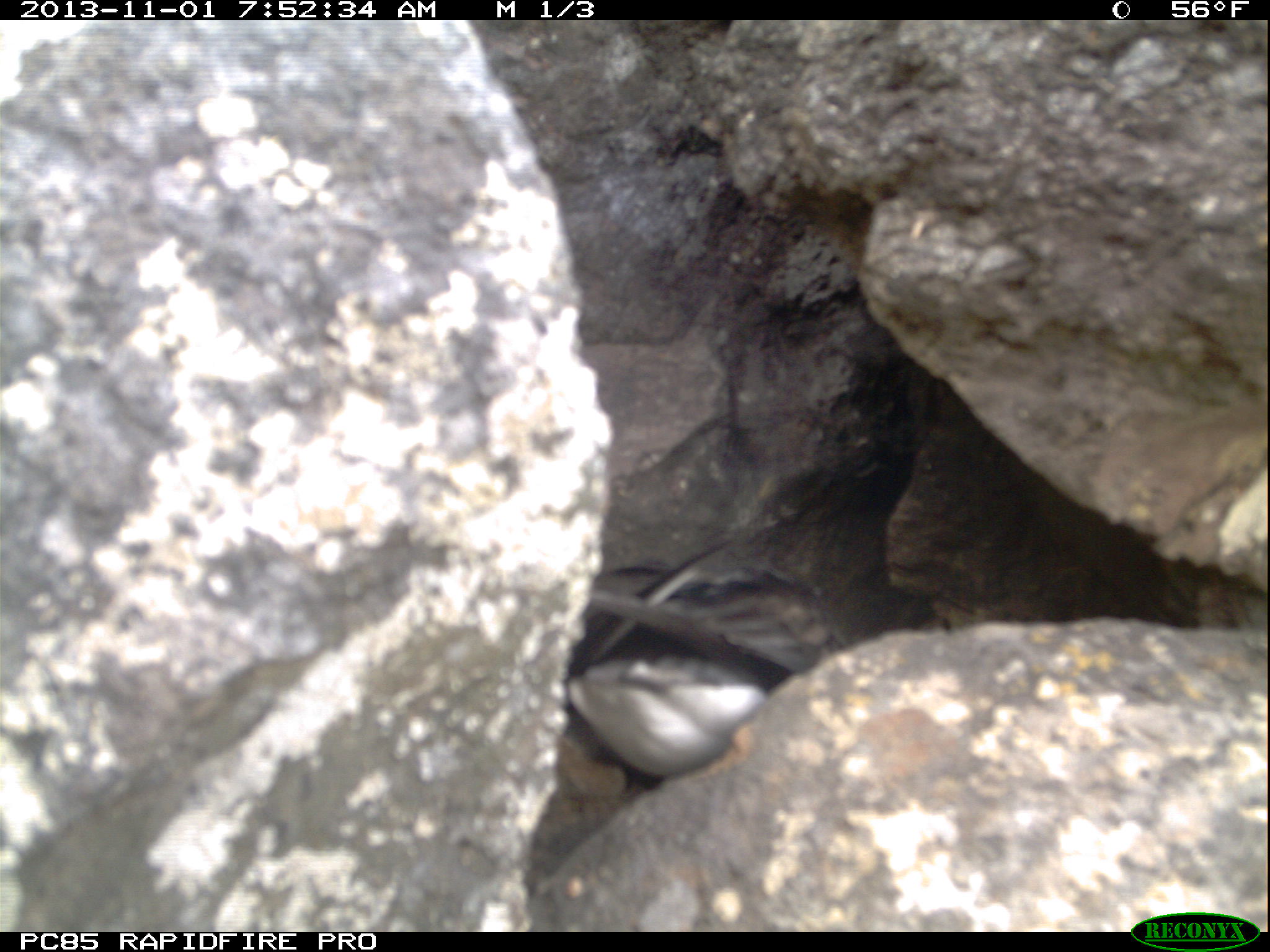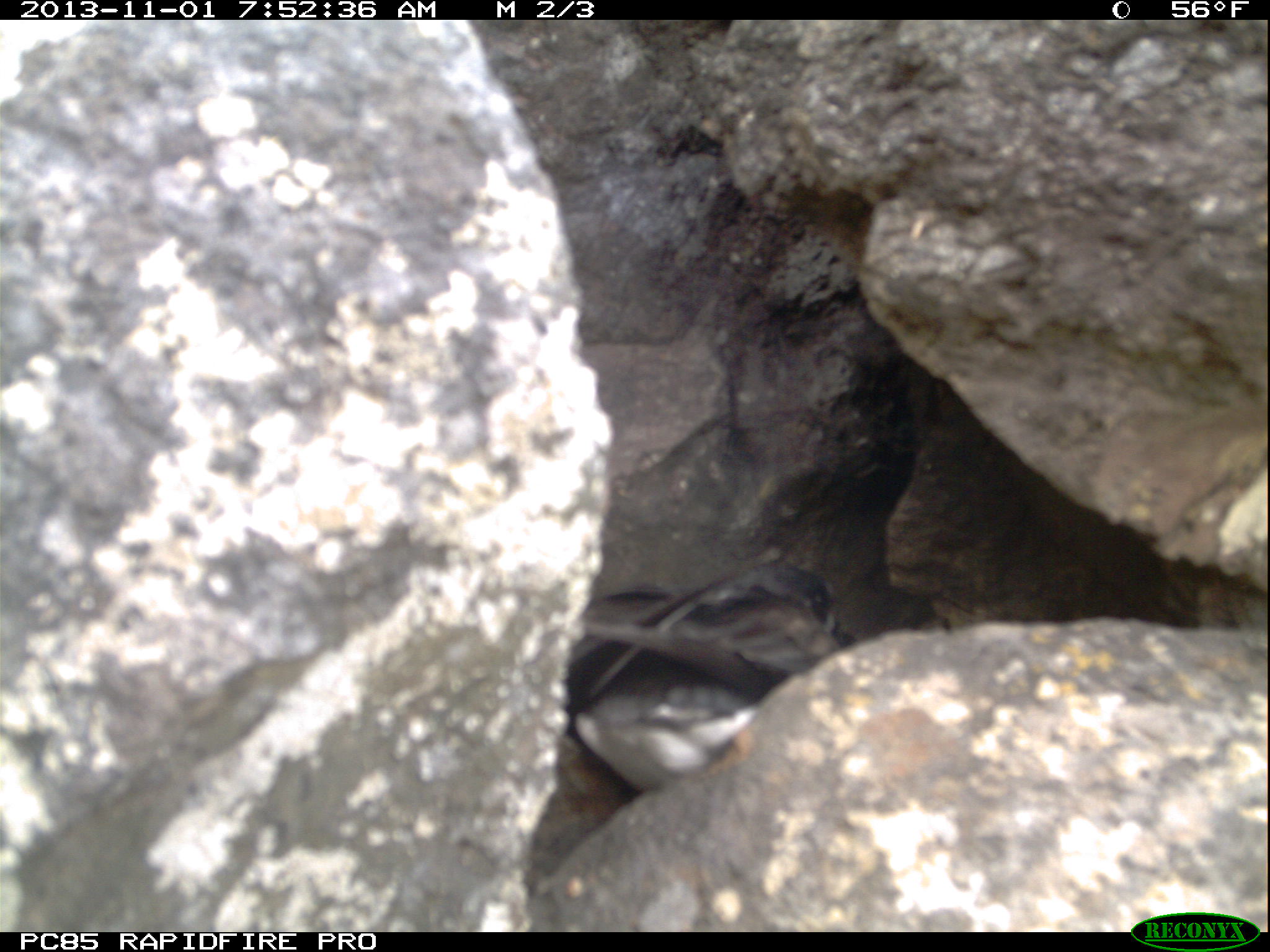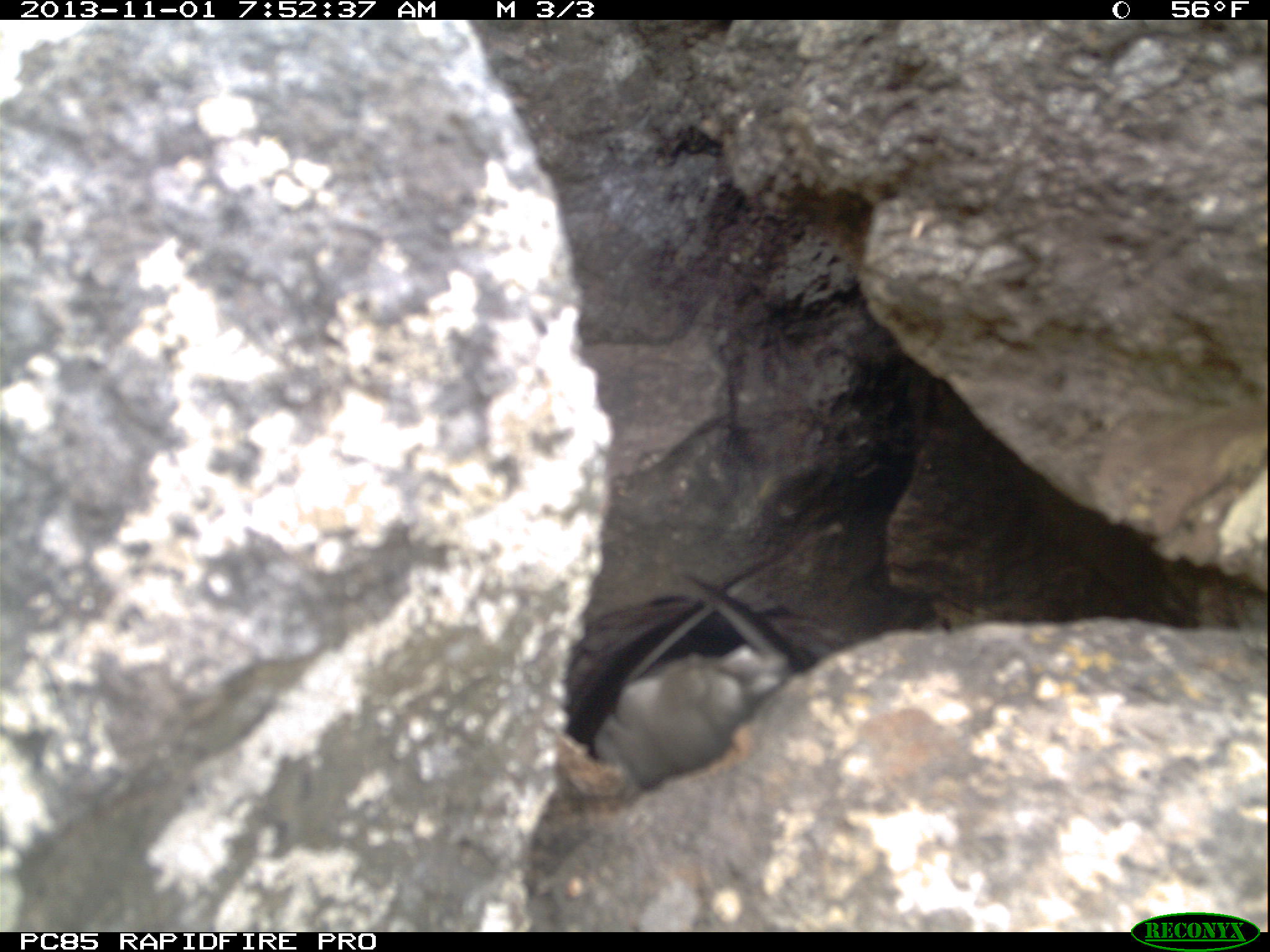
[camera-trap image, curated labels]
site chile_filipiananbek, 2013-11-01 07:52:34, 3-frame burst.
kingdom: Animalia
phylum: Chordata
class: Aves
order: Procellariiformes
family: Procellariidae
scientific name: Procellariidae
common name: petrel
Petrel (Procellariidae).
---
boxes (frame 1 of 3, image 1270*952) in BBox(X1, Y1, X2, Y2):
petrel: BBox(555, 506, 839, 796)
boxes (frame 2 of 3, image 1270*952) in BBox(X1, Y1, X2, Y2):
petrel: BBox(549, 512, 861, 814)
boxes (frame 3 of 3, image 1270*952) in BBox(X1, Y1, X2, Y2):
petrel: BBox(556, 530, 845, 801)